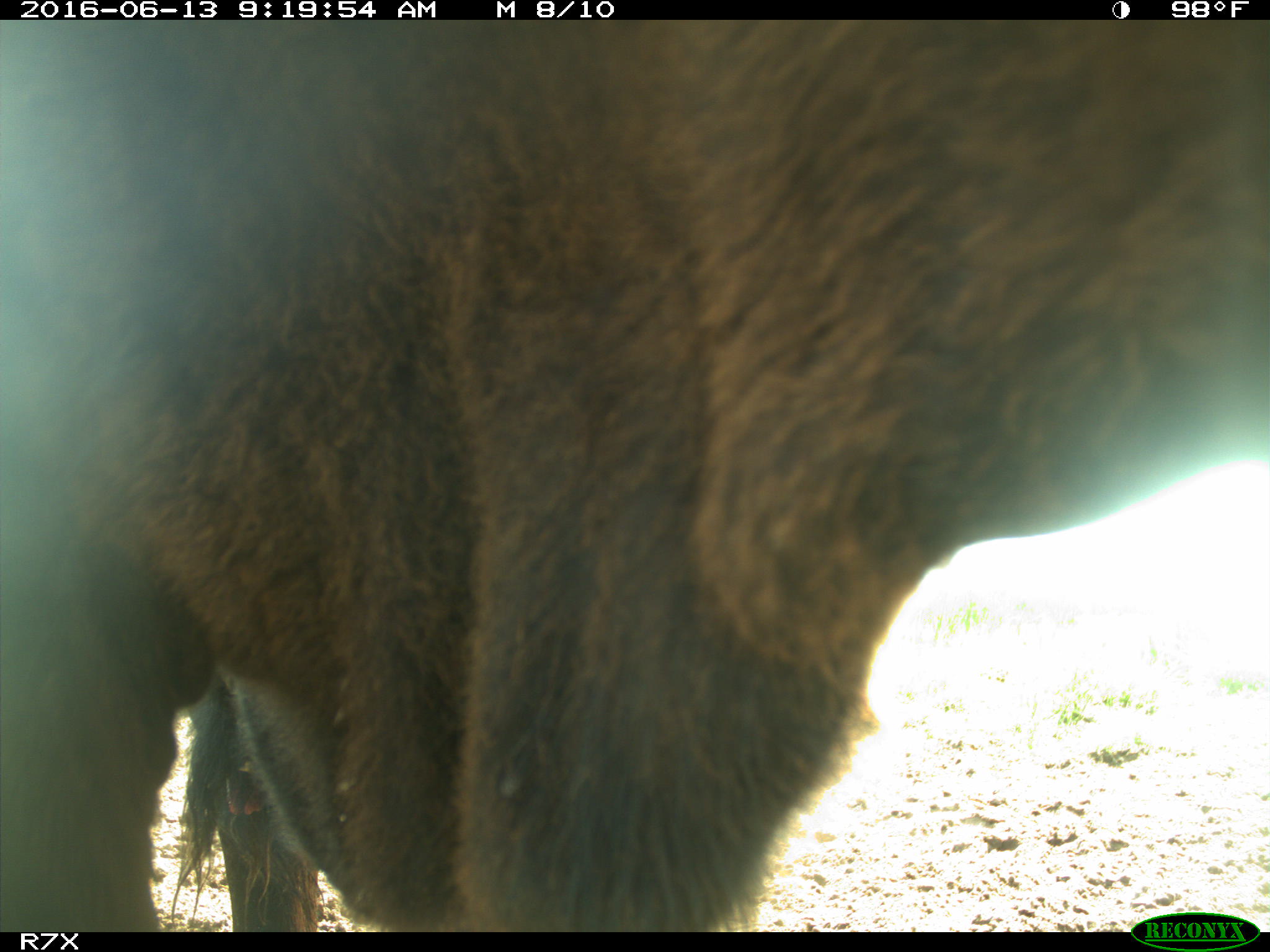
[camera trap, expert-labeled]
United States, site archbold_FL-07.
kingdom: Animalia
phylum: Chordata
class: Mammalia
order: Artiodactyla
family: Bovidae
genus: Bos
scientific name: Bos taurus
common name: domestic cow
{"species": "Bos taurus (domestic cow)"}